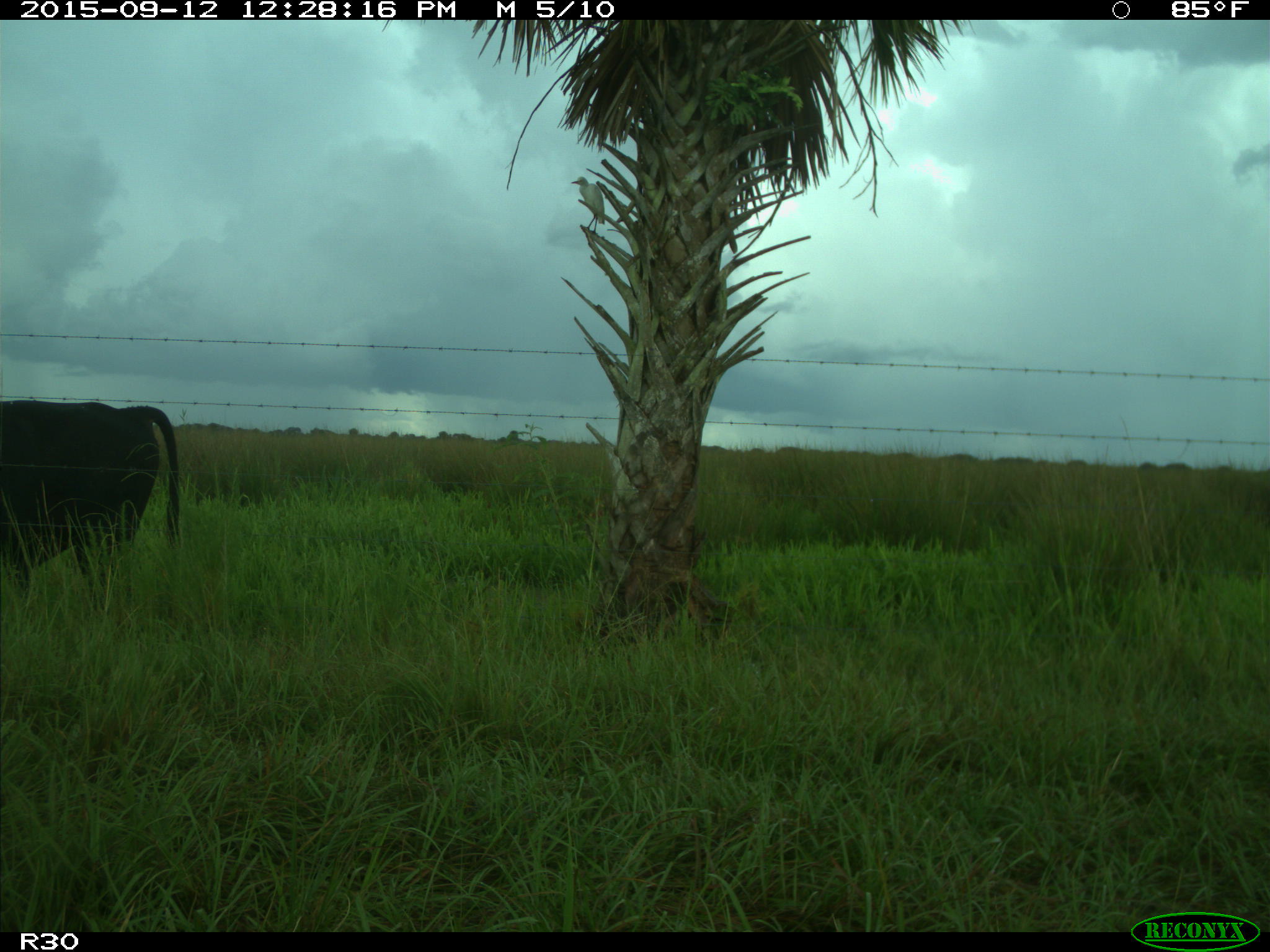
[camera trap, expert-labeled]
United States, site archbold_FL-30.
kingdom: Animalia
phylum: Chordata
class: Mammalia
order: Artiodactyla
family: Bovidae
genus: Bos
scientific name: Bos taurus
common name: domestic cow